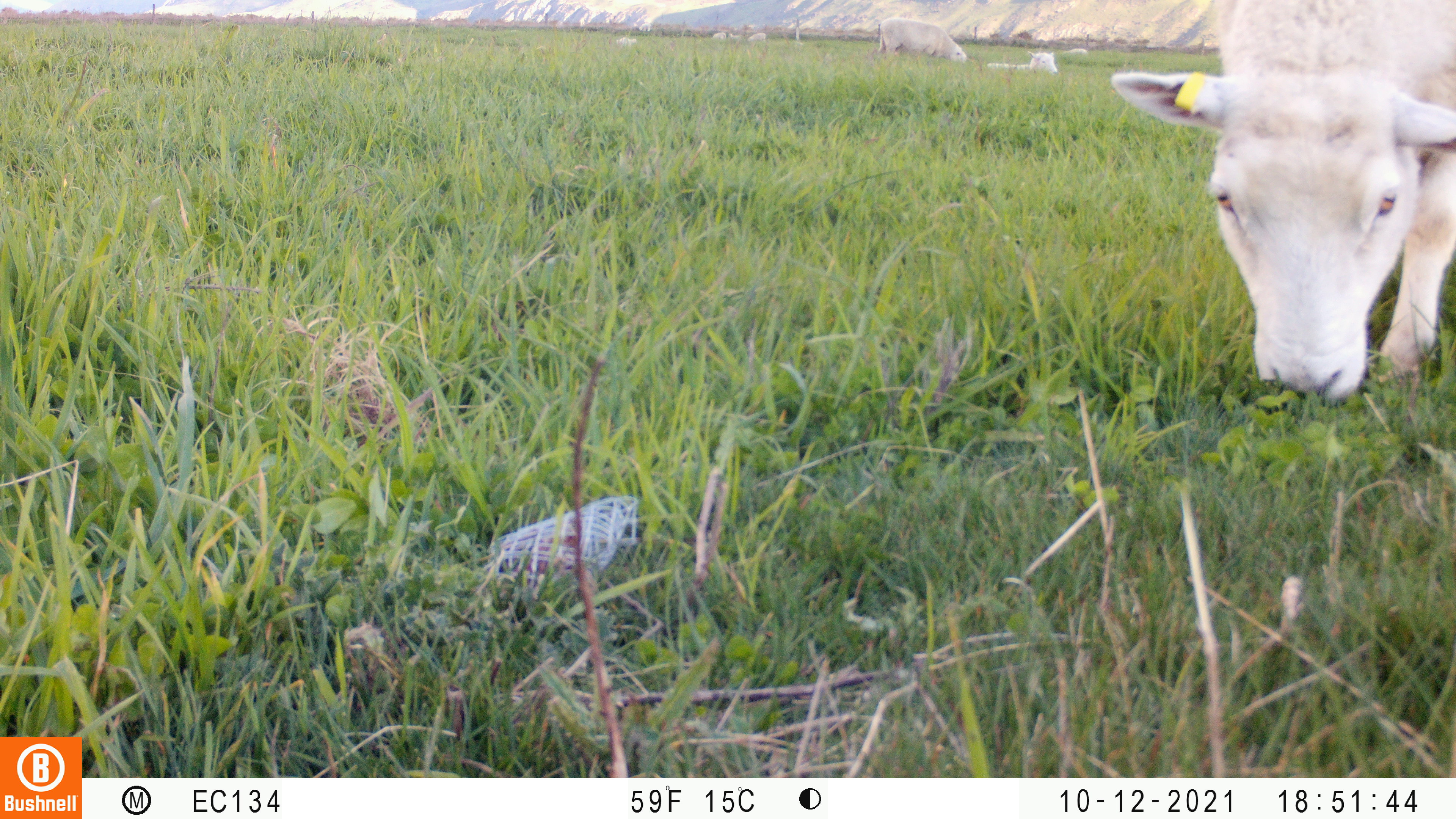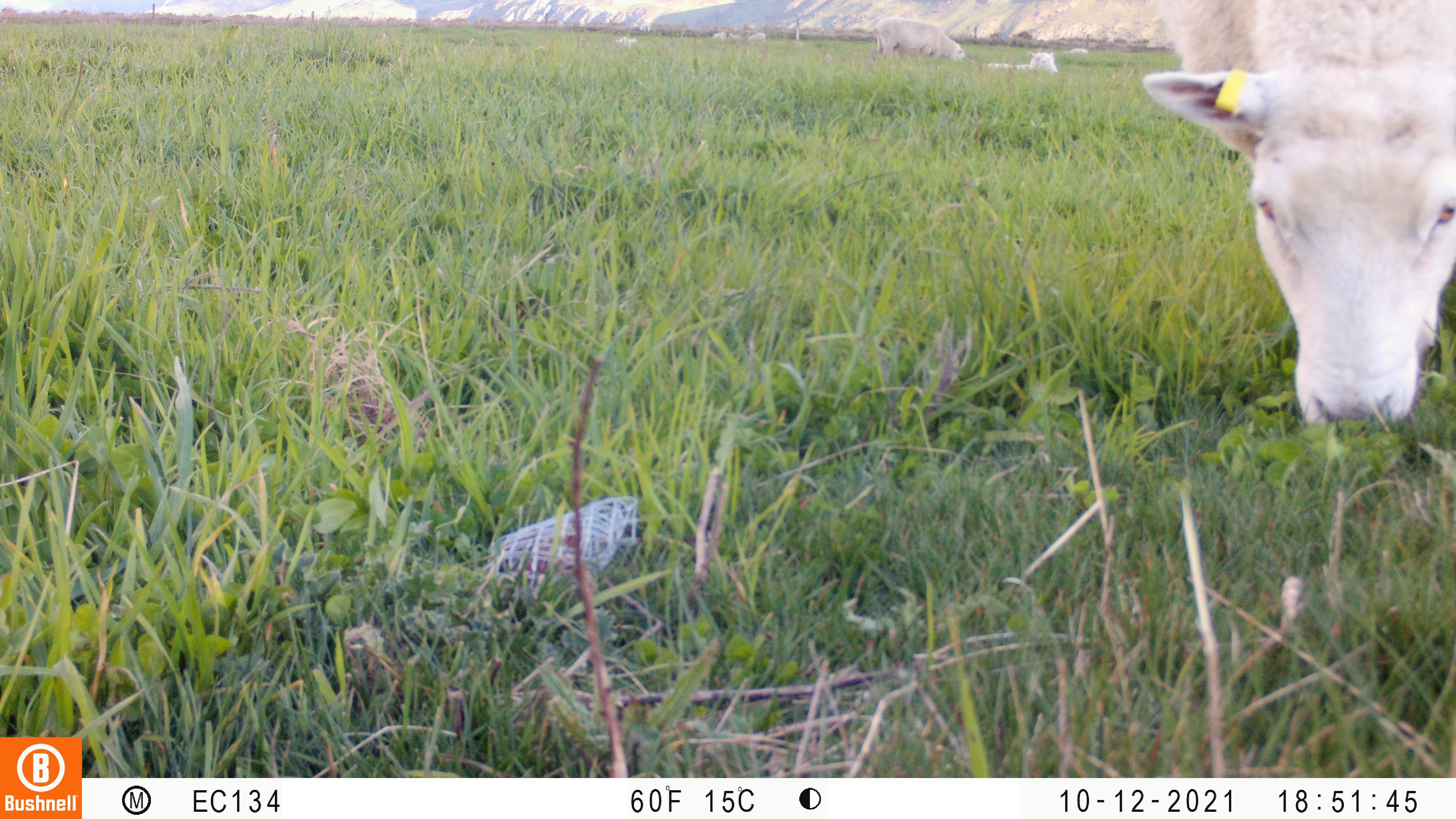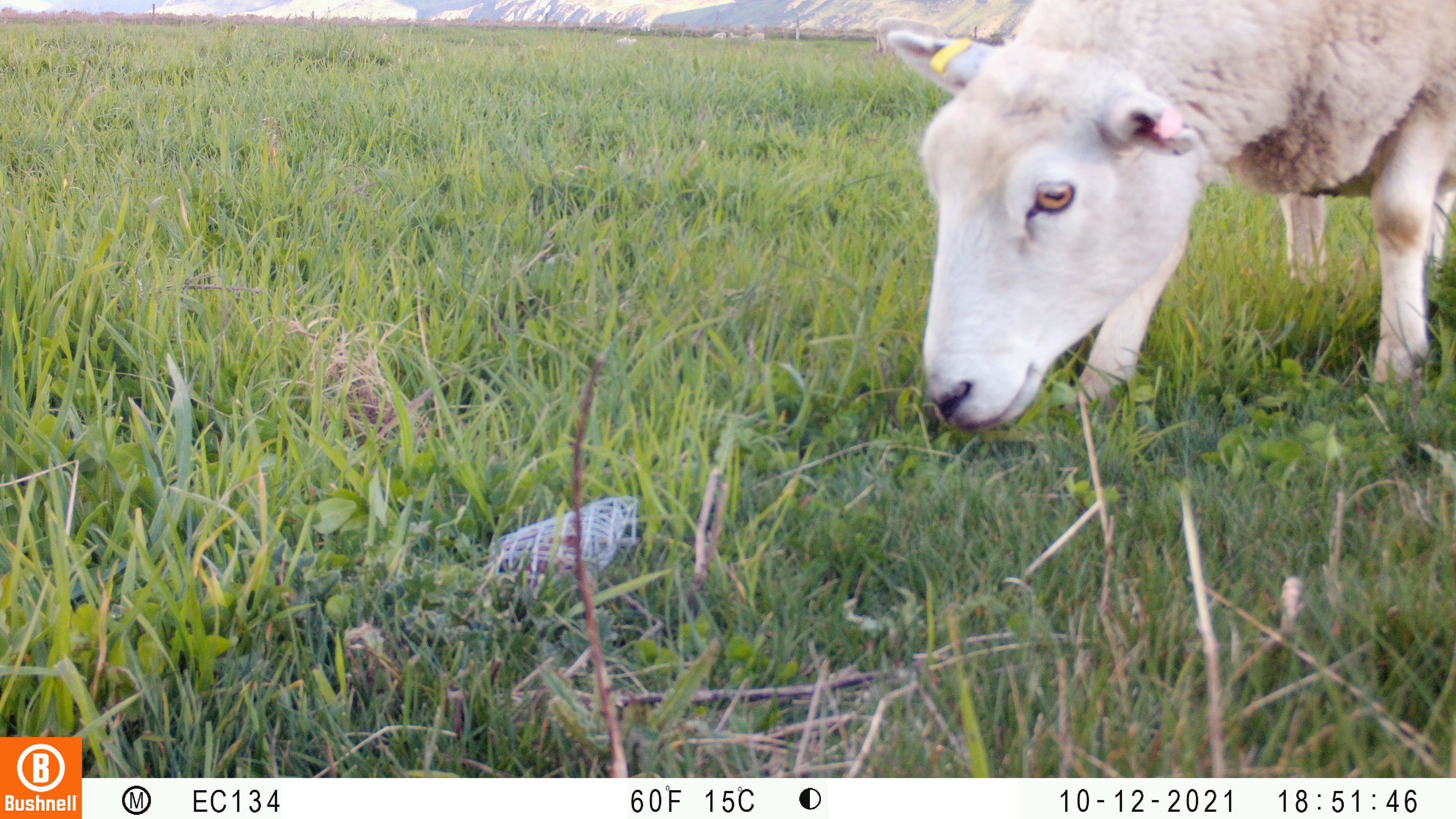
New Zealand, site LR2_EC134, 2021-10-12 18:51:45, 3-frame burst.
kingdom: Animalia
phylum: Chordata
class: Mammalia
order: Artiodactyla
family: Bovidae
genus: Bos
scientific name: Bos taurus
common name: domestic cow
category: cow